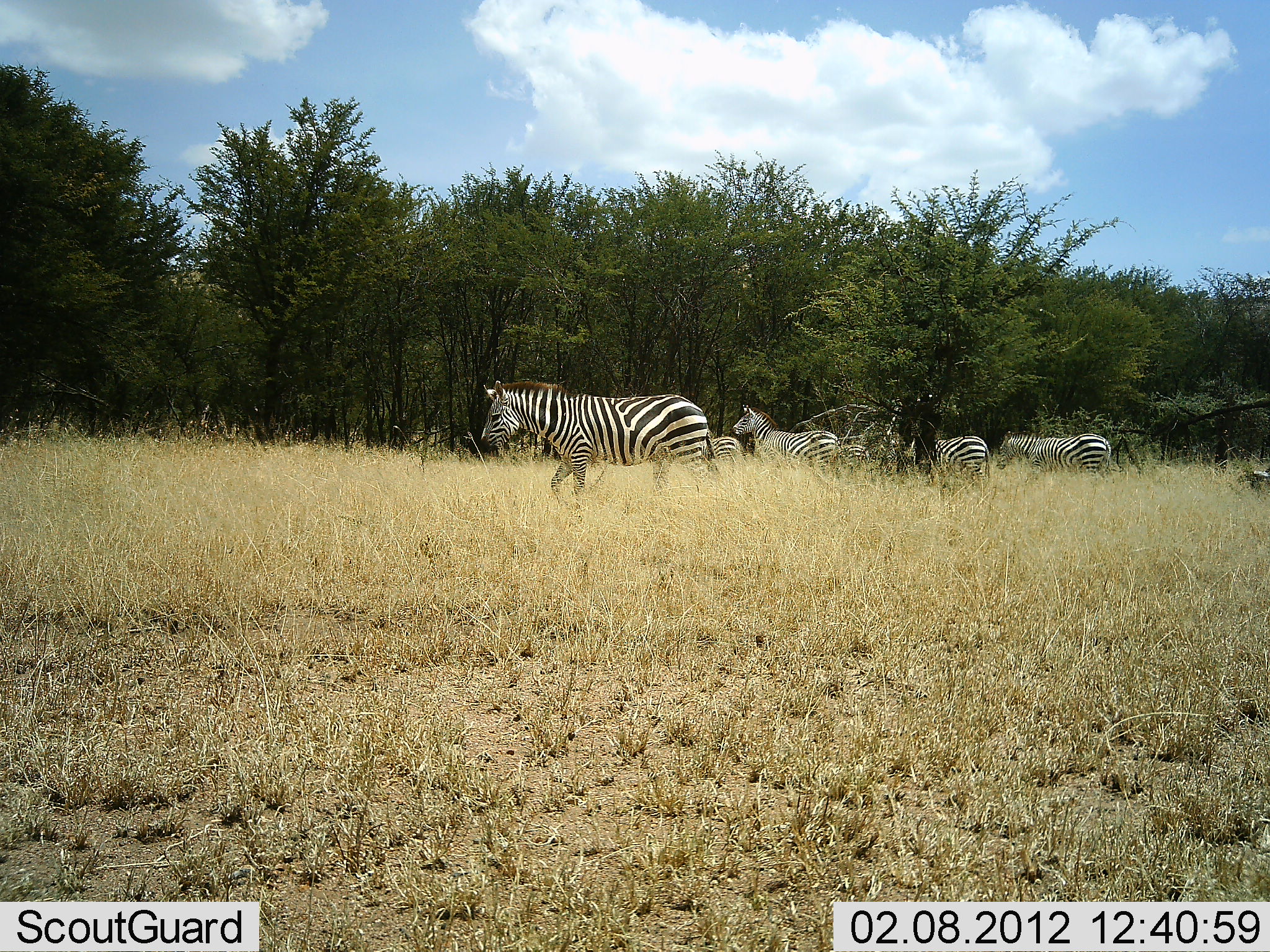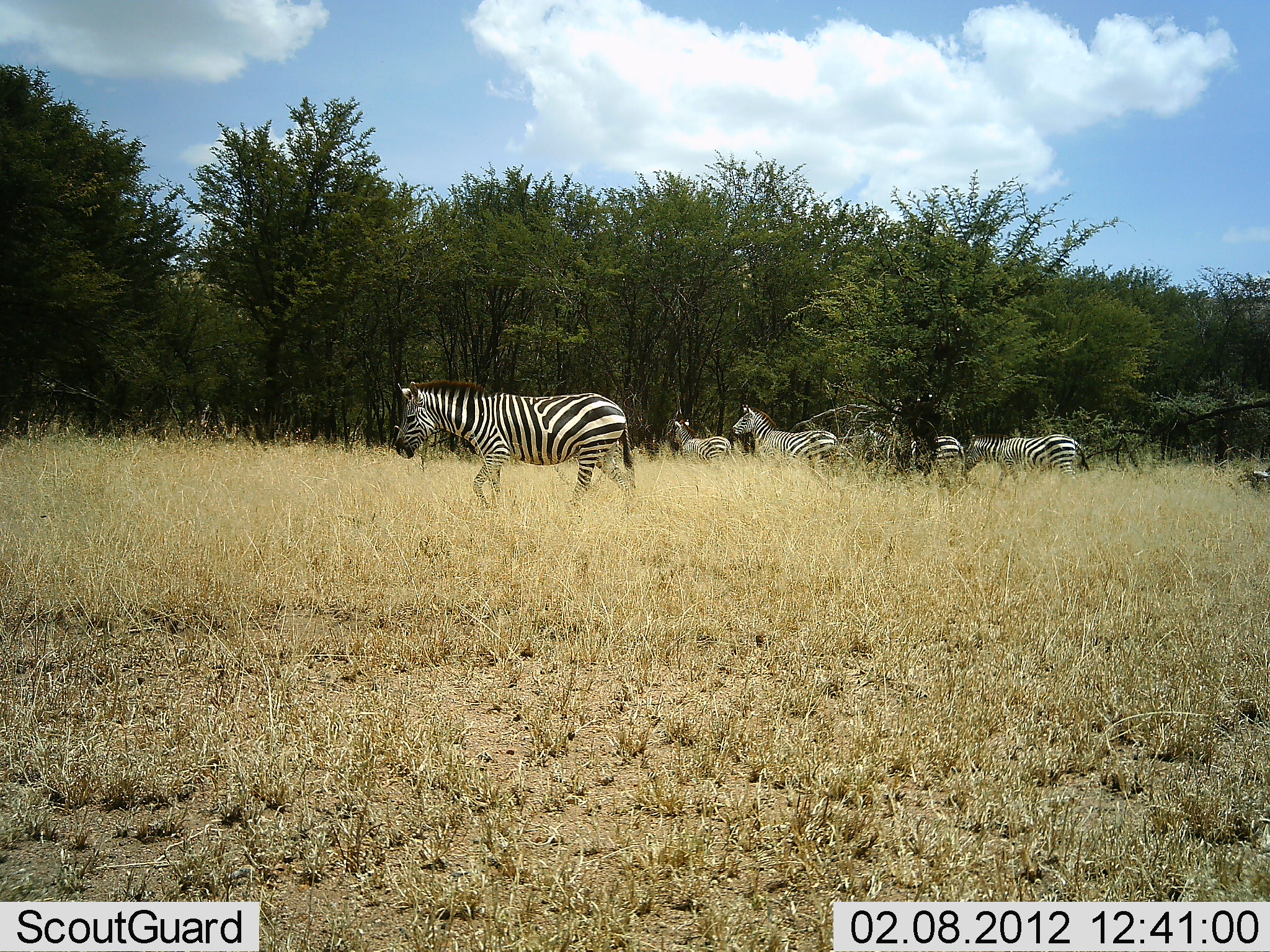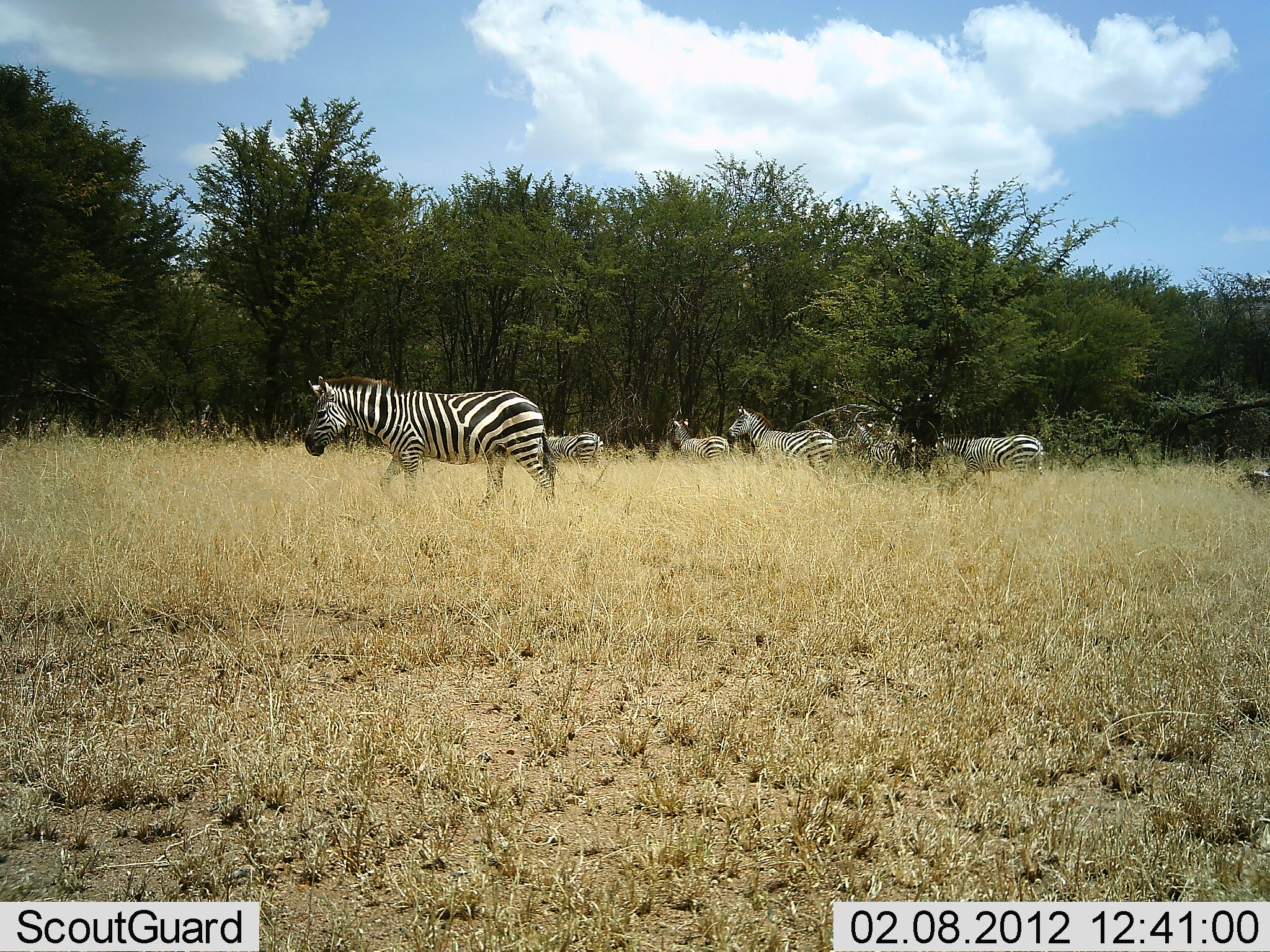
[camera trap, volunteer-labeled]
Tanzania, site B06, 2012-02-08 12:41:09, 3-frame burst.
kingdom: Animalia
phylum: Chordata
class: Mammalia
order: Perissodactyla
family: Equidae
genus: Equus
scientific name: Equus quagga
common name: plains zebra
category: zebra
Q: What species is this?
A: Zebra (plains zebra) (Equus quagga).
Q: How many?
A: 6.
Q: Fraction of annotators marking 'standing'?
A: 35%.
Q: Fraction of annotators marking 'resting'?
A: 0%.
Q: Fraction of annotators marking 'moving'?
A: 100%.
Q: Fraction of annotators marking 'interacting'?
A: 0%.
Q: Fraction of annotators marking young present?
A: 12%.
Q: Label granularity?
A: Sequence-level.